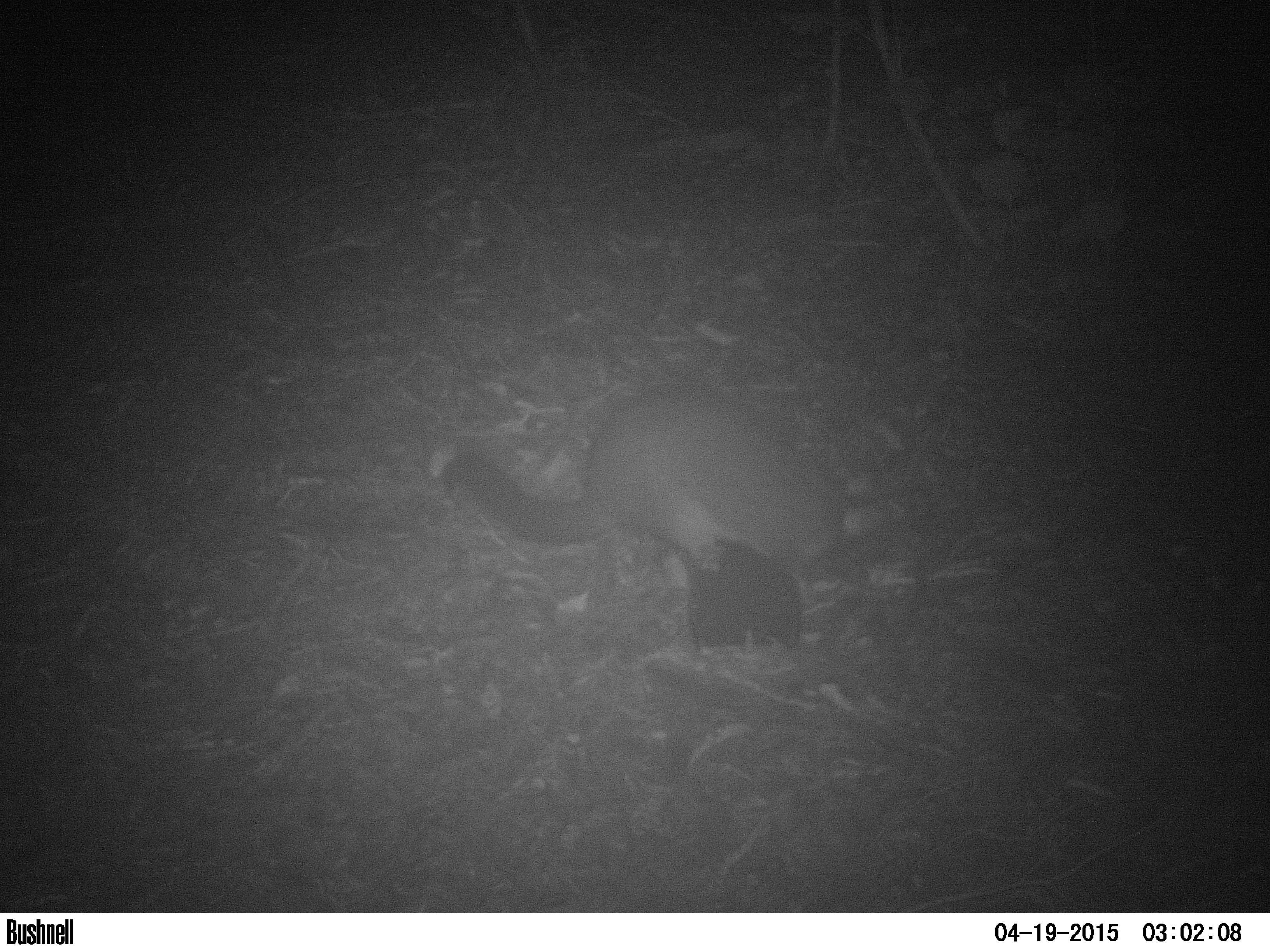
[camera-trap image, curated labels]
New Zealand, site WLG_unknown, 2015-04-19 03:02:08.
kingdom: Animalia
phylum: Chordata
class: Mammalia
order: Diprotodontia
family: Phalangeridae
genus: Trichosurus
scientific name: Trichosurus vulpecula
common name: common brushtail possum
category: possum